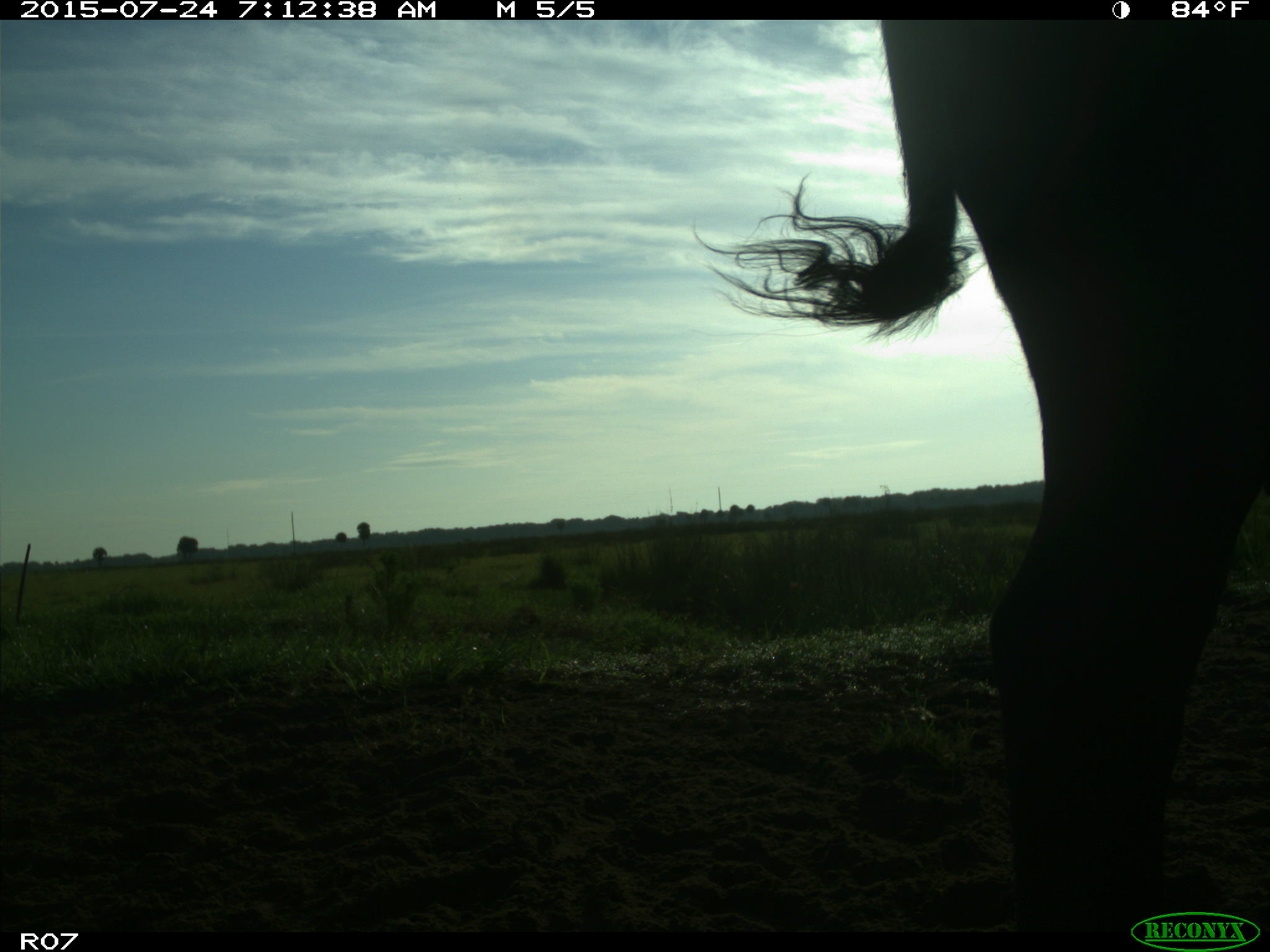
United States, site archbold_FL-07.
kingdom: Animalia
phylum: Chordata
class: Mammalia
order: Artiodactyla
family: Bovidae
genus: Bos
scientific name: Bos taurus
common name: domestic cow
Bos taurus (domestic cow).